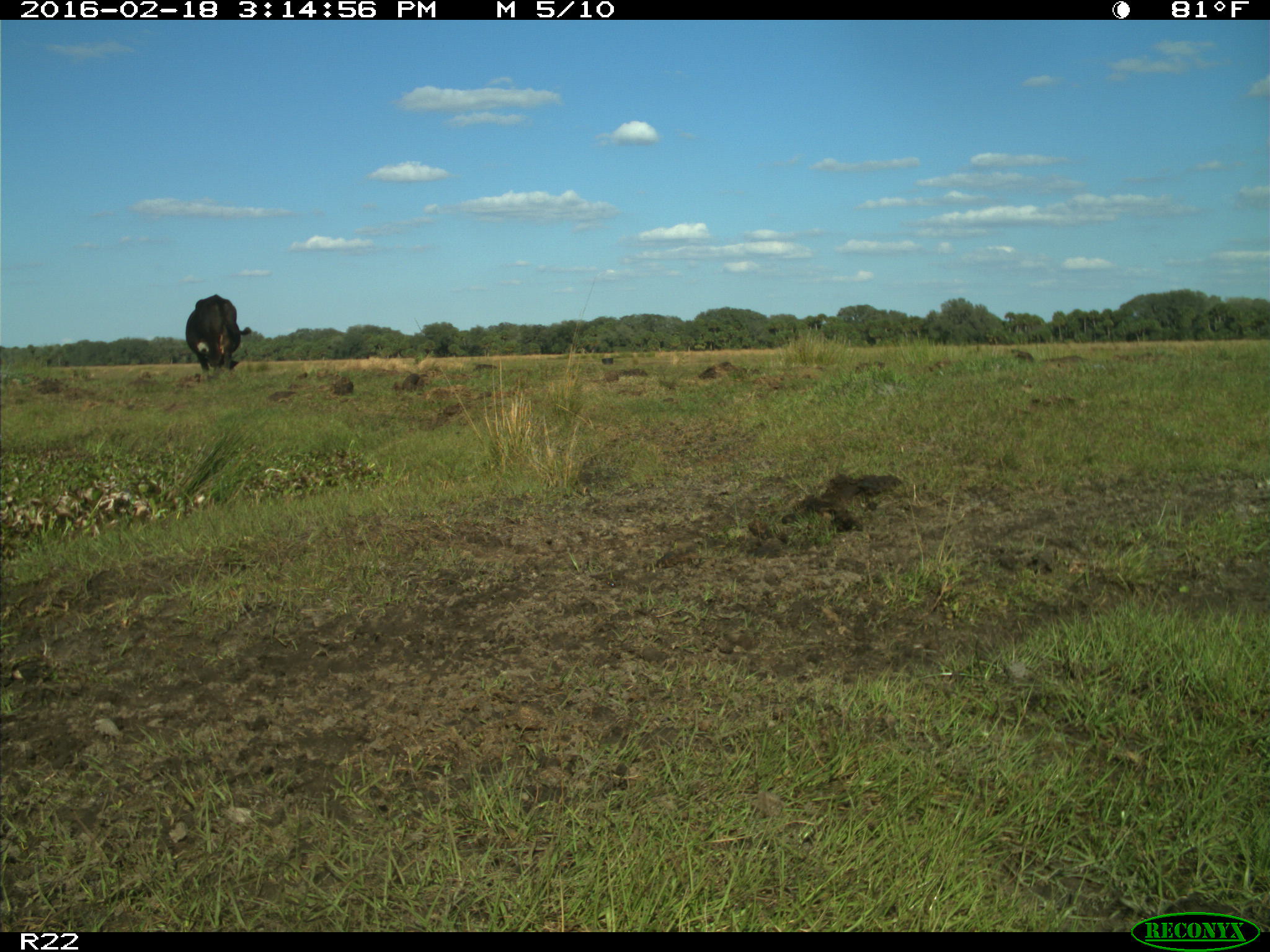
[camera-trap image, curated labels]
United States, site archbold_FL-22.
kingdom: Animalia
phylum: Chordata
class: Mammalia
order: Artiodactyla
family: Bovidae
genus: Bos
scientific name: Bos taurus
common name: domestic cow